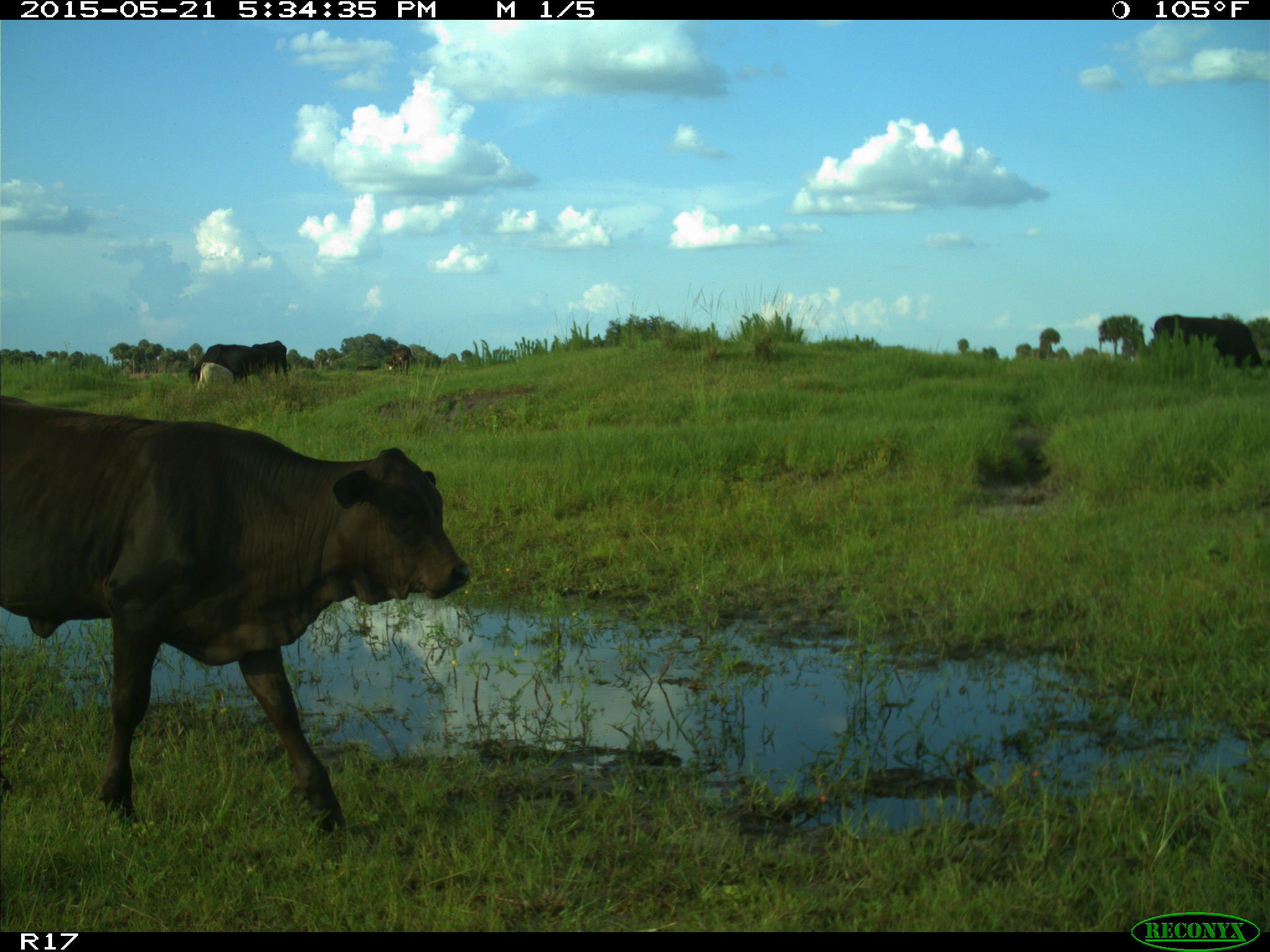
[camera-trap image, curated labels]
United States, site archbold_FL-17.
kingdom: Animalia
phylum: Chordata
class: Mammalia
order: Artiodactyla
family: Bovidae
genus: Bos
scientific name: Bos taurus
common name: domestic cow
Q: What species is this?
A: Bos taurus (domestic cow).